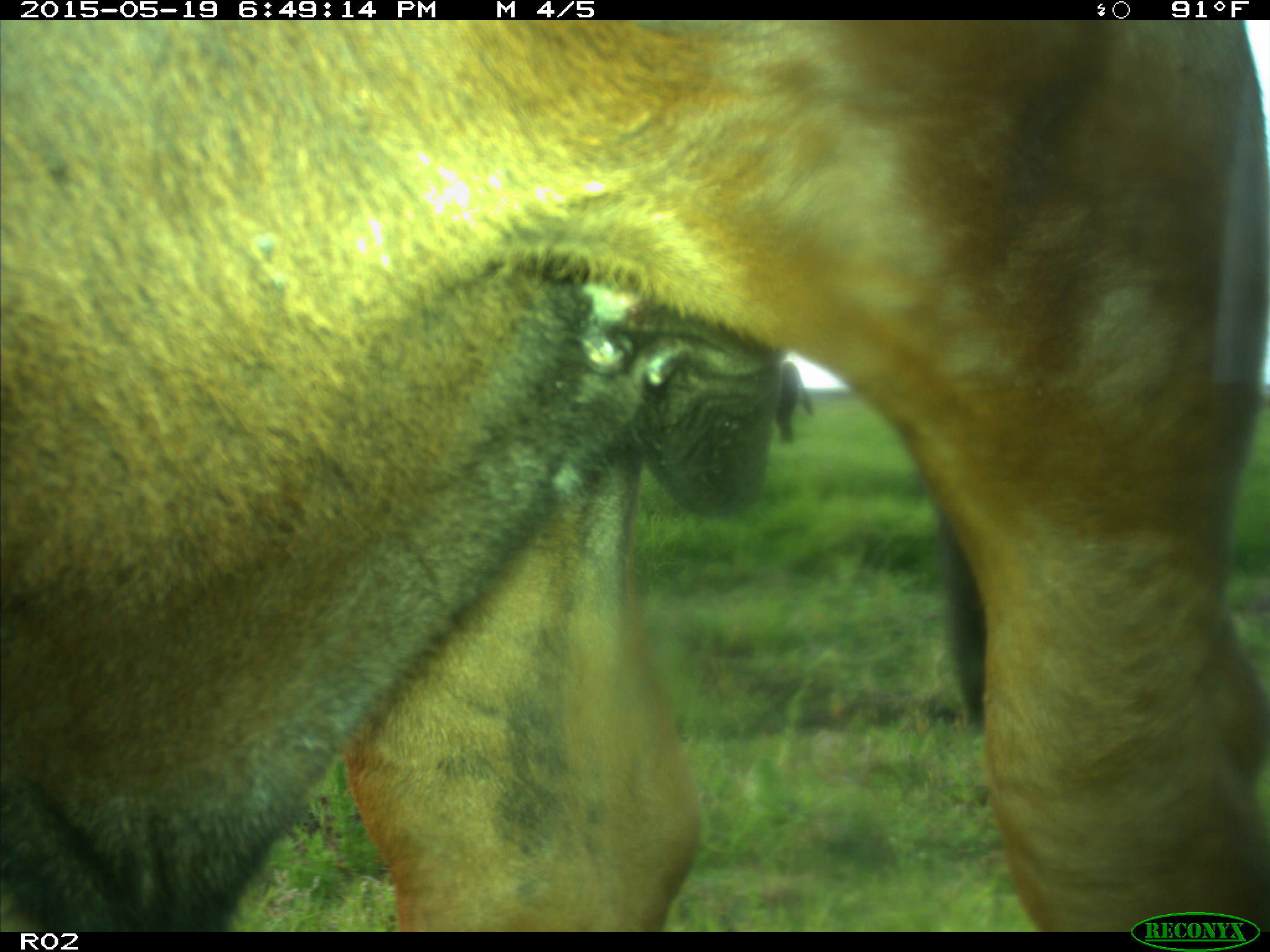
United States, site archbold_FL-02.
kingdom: Animalia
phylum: Chordata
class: Mammalia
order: Artiodactyla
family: Bovidae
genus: Bos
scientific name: Bos taurus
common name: domestic cow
Bos taurus (domestic cow).